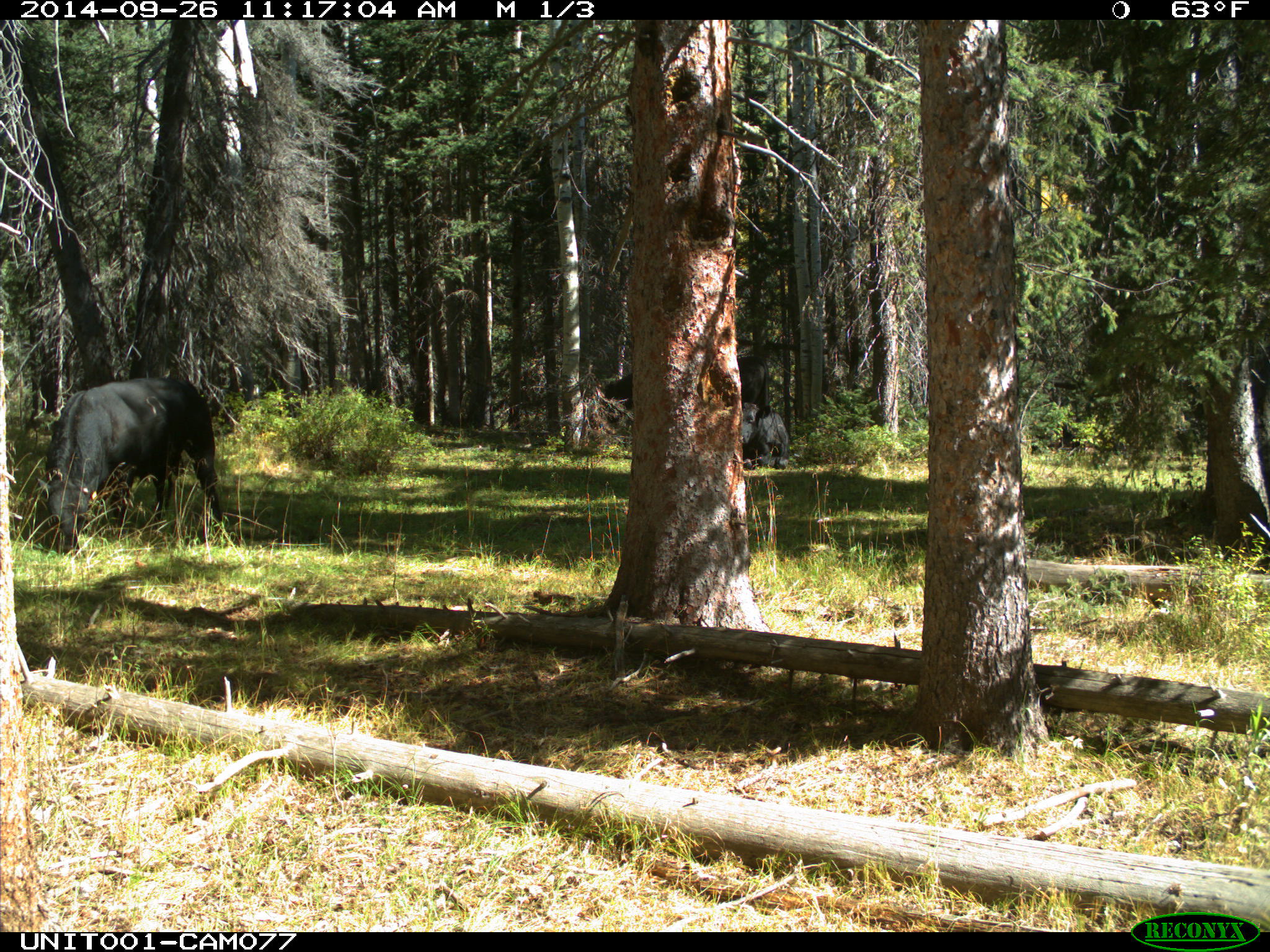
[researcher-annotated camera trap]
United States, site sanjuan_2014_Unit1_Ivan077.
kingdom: Animalia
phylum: Chordata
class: Mammalia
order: Artiodactyla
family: Bovidae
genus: Bos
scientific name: Bos taurus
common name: domestic cow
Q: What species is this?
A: Bos taurus (domestic cow).